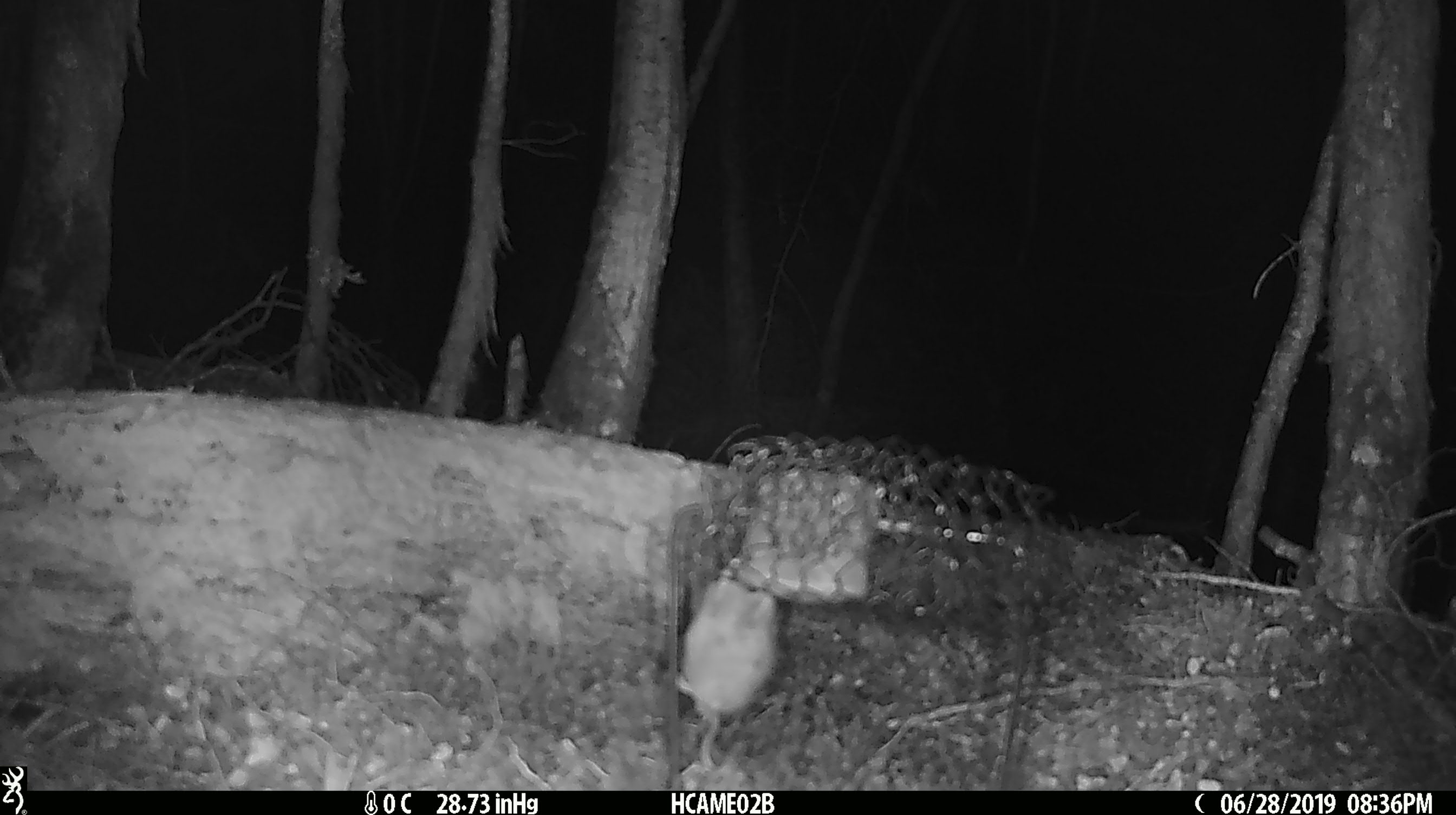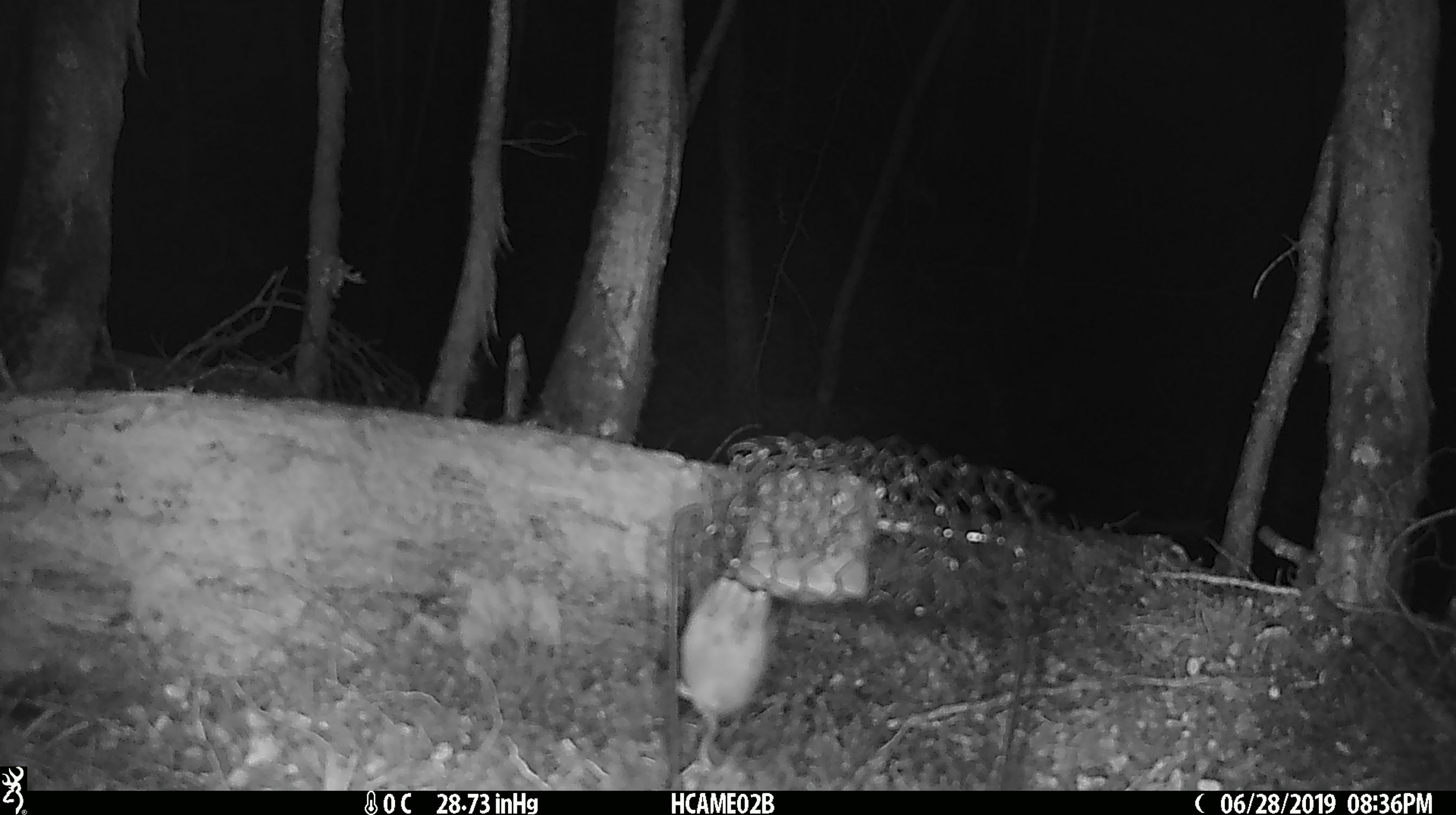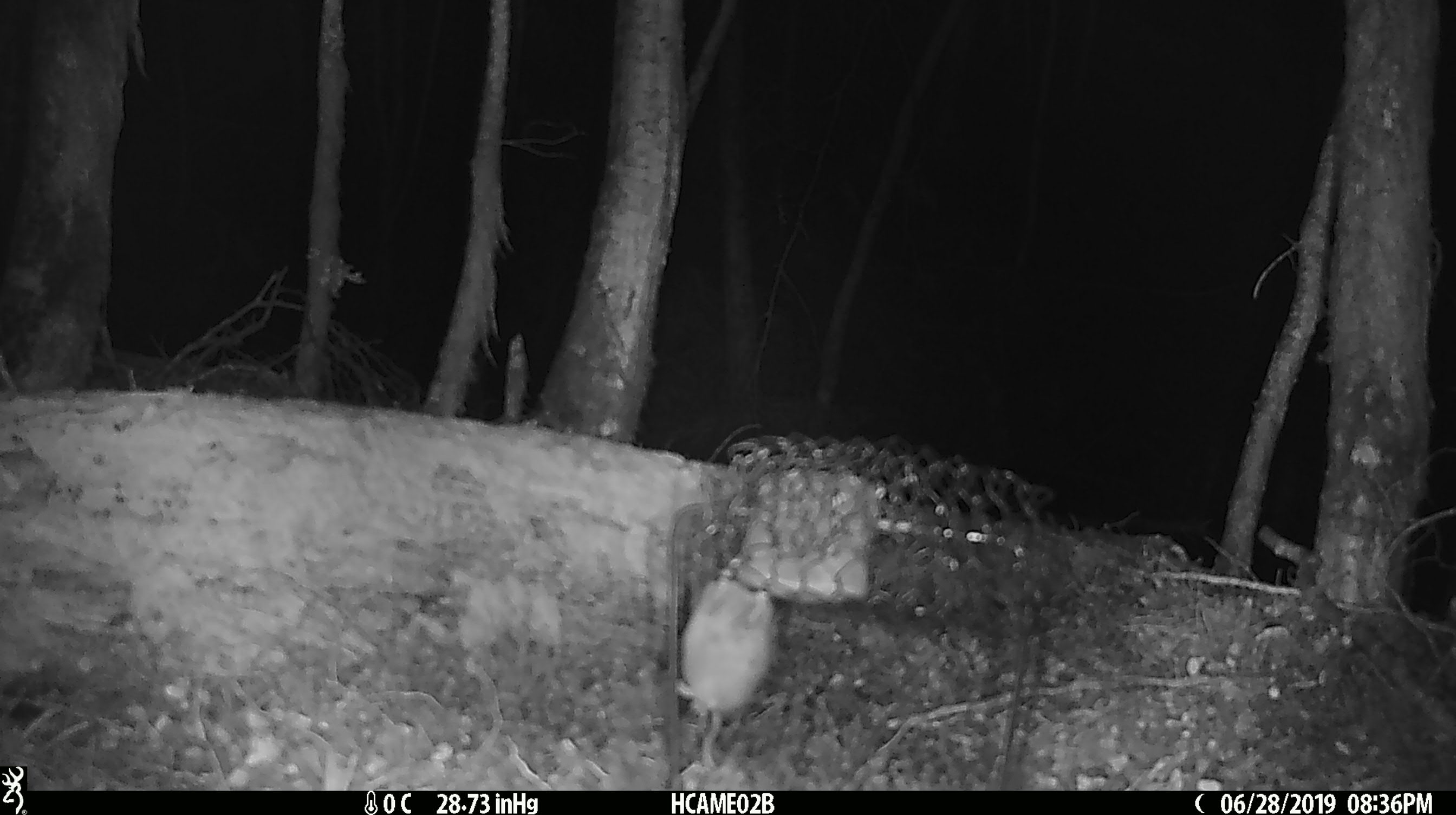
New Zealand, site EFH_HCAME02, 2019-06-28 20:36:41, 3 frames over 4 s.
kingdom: Animalia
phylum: Chordata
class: Mammalia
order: Rodentia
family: Muridae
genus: Mus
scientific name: Mus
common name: mouse